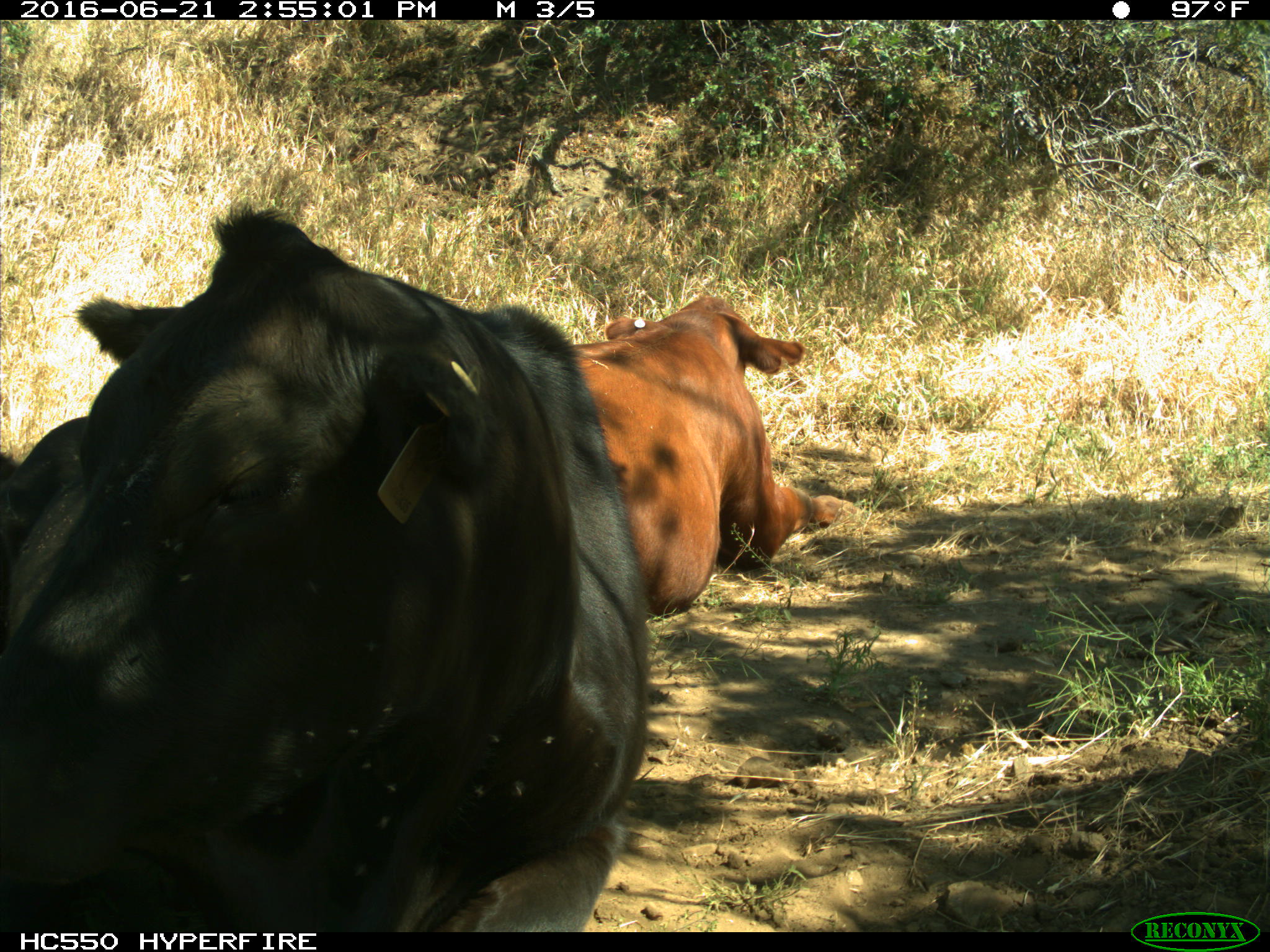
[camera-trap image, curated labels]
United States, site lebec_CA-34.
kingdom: Animalia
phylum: Chordata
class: Mammalia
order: Artiodactyla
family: Bovidae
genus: Bos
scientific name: Bos taurus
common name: domestic cow